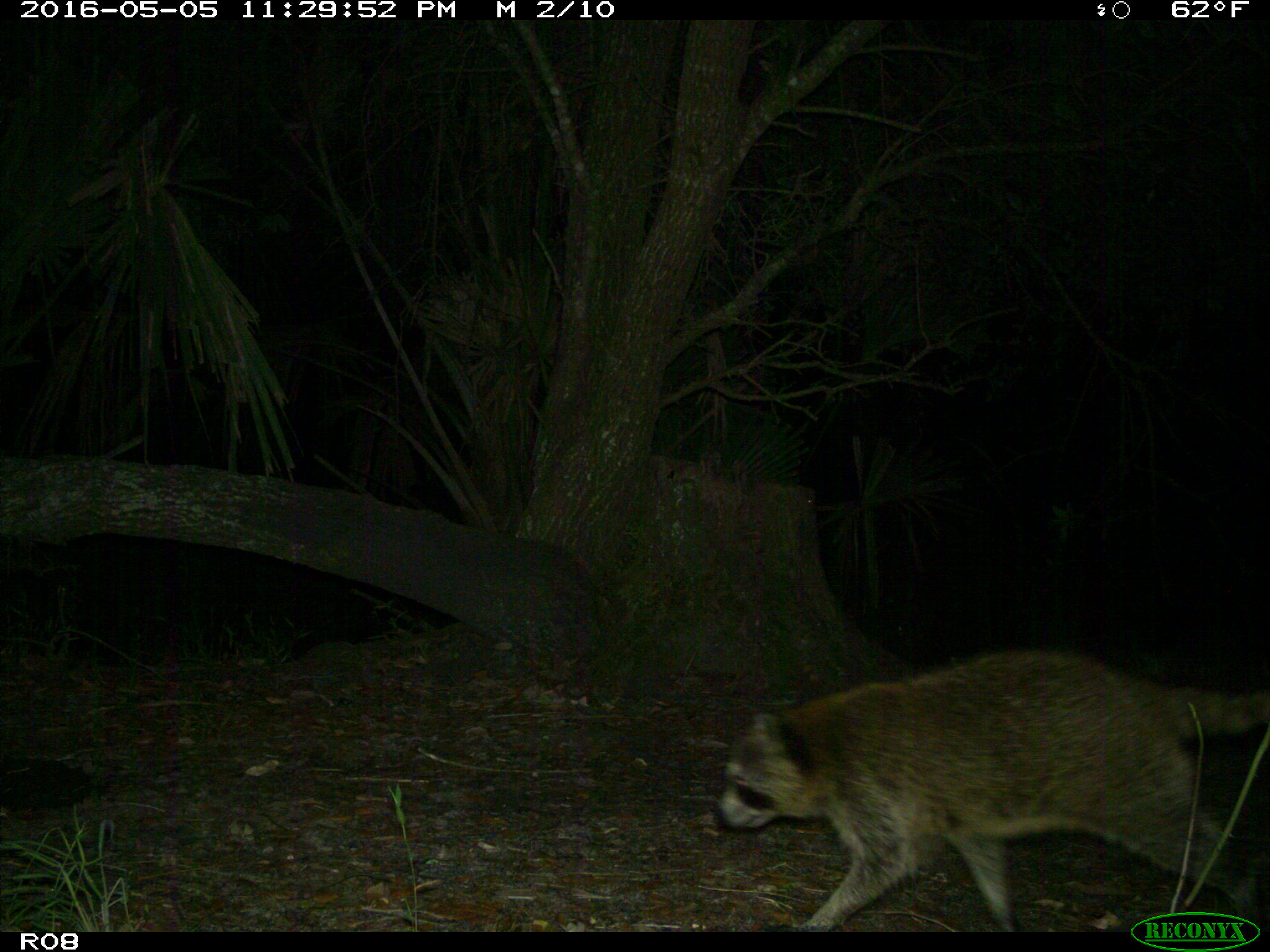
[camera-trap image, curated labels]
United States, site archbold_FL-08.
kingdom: Animalia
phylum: Chordata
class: Mammalia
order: Carnivora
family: Procyonidae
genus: Procyon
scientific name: Procyon lotor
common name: common raccoon